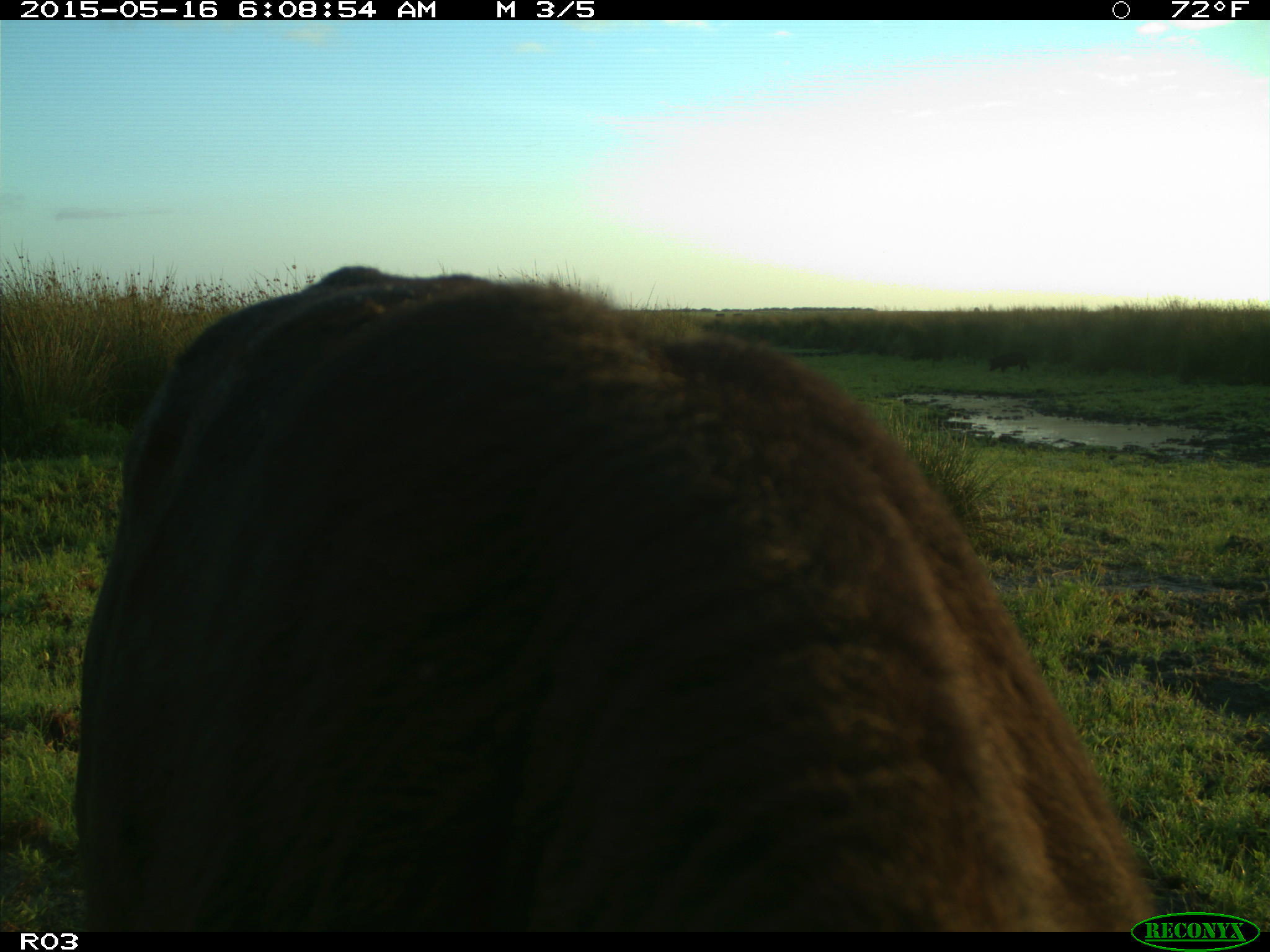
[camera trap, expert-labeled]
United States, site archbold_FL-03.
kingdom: Animalia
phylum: Chordata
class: Mammalia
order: Artiodactyla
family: Suidae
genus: Sus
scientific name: Sus scrofa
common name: wild boar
Sus scrofa (wild boar).